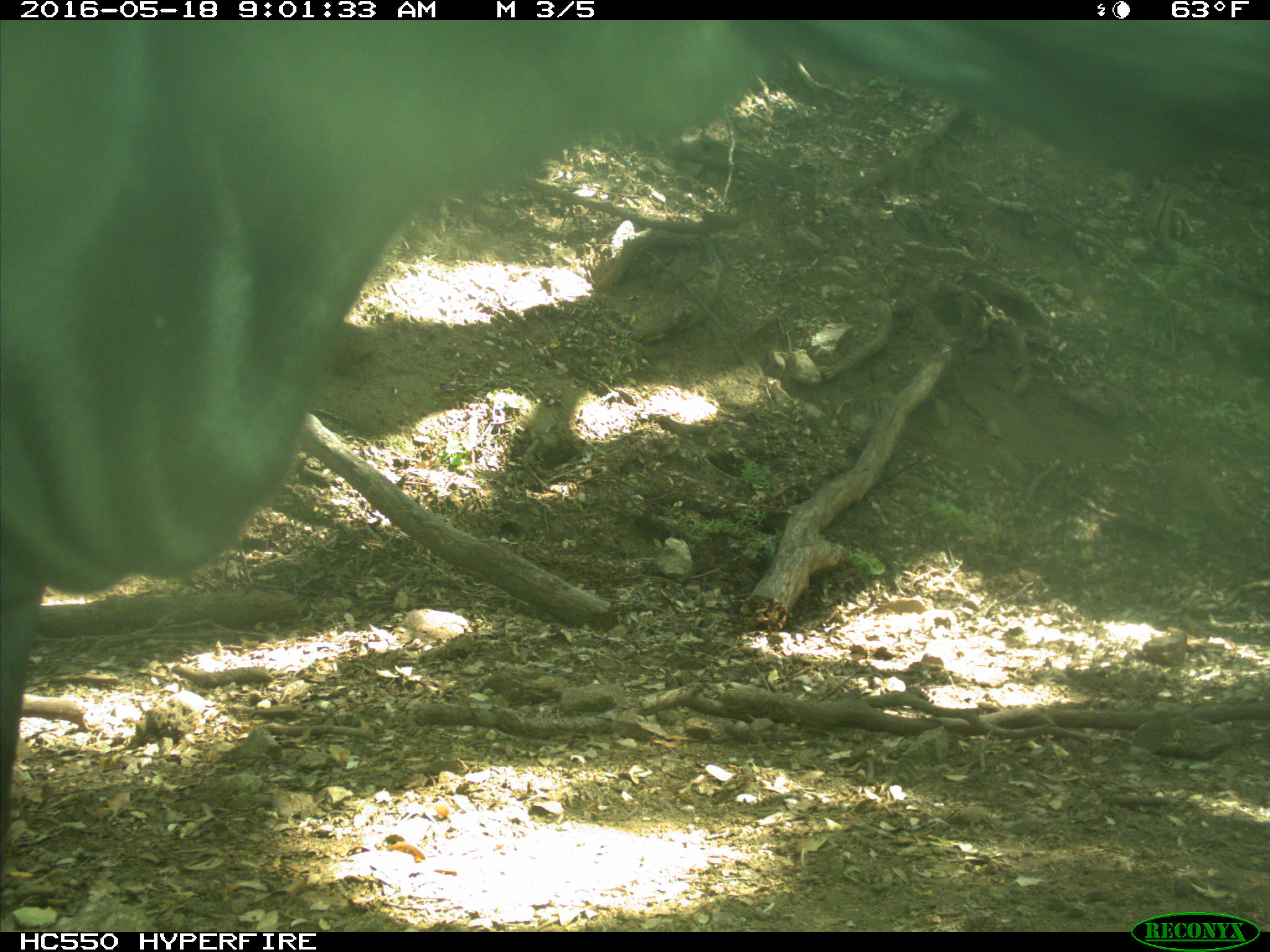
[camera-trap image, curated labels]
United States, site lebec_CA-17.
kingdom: Animalia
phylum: Chordata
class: Mammalia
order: Artiodactyla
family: Bovidae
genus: Bos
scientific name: Bos taurus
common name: domestic cow